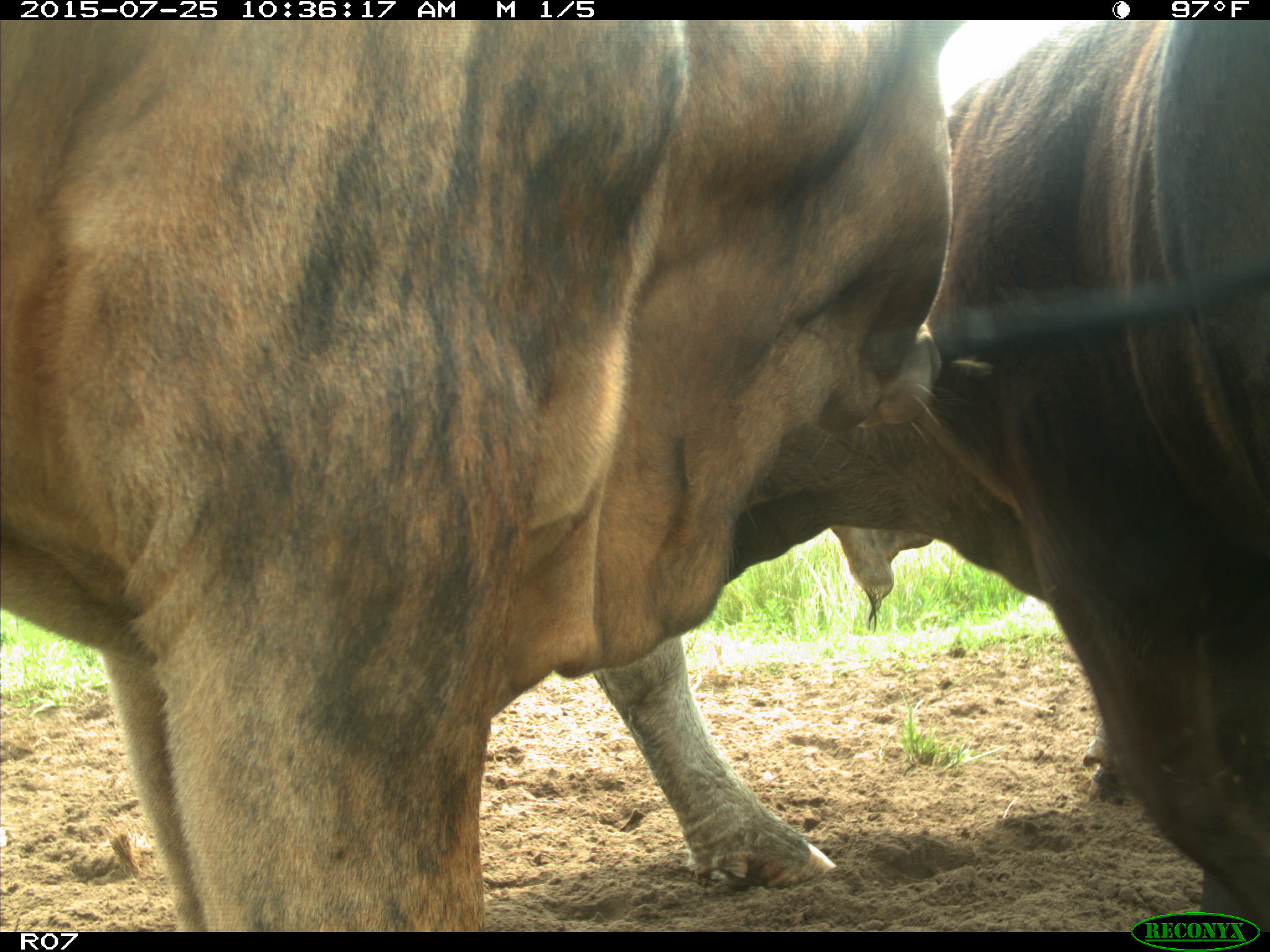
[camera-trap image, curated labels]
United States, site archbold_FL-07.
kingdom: Animalia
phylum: Chordata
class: Mammalia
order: Artiodactyla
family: Bovidae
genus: Bos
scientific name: Bos taurus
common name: domestic cow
Bos taurus (domestic cow).